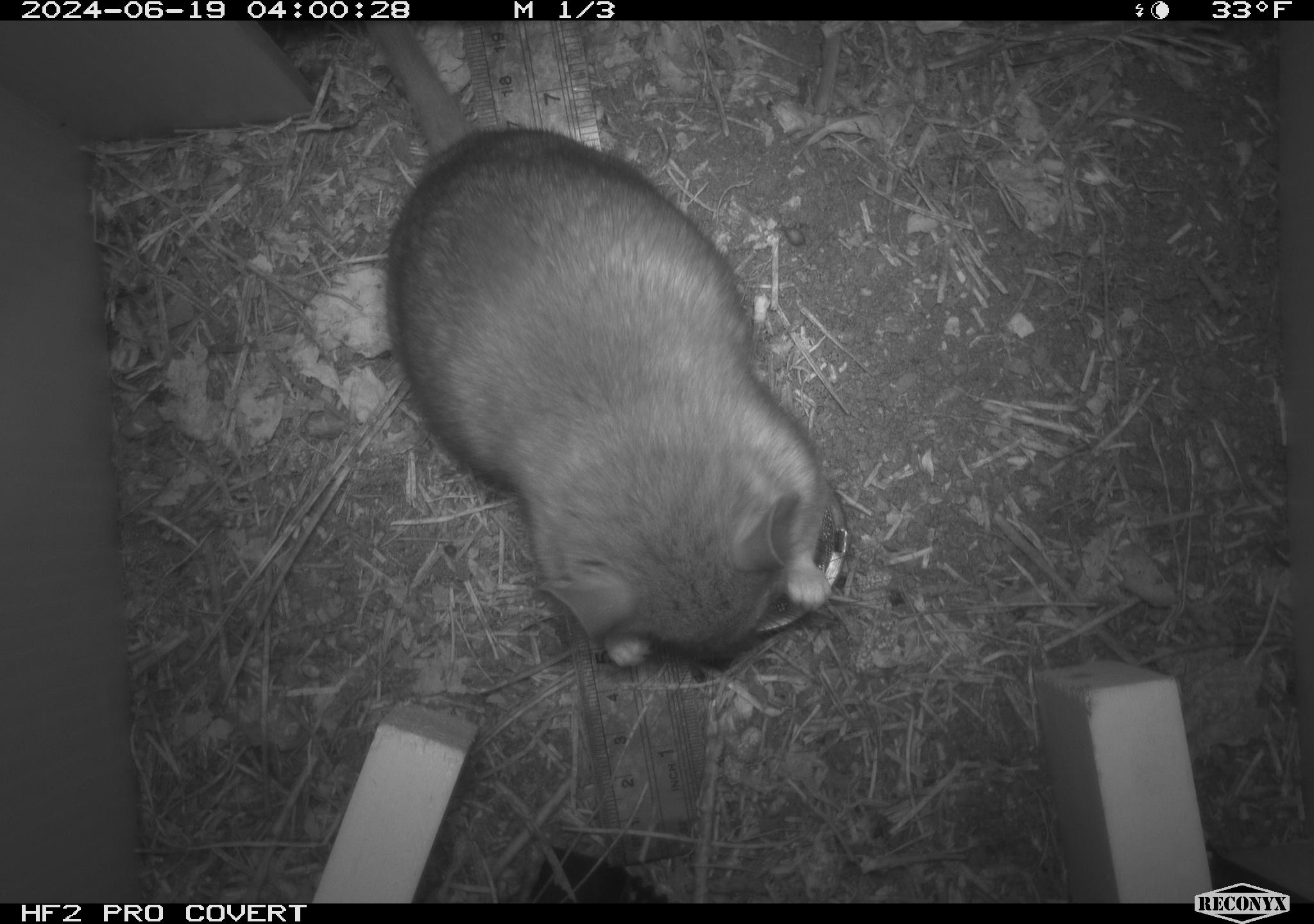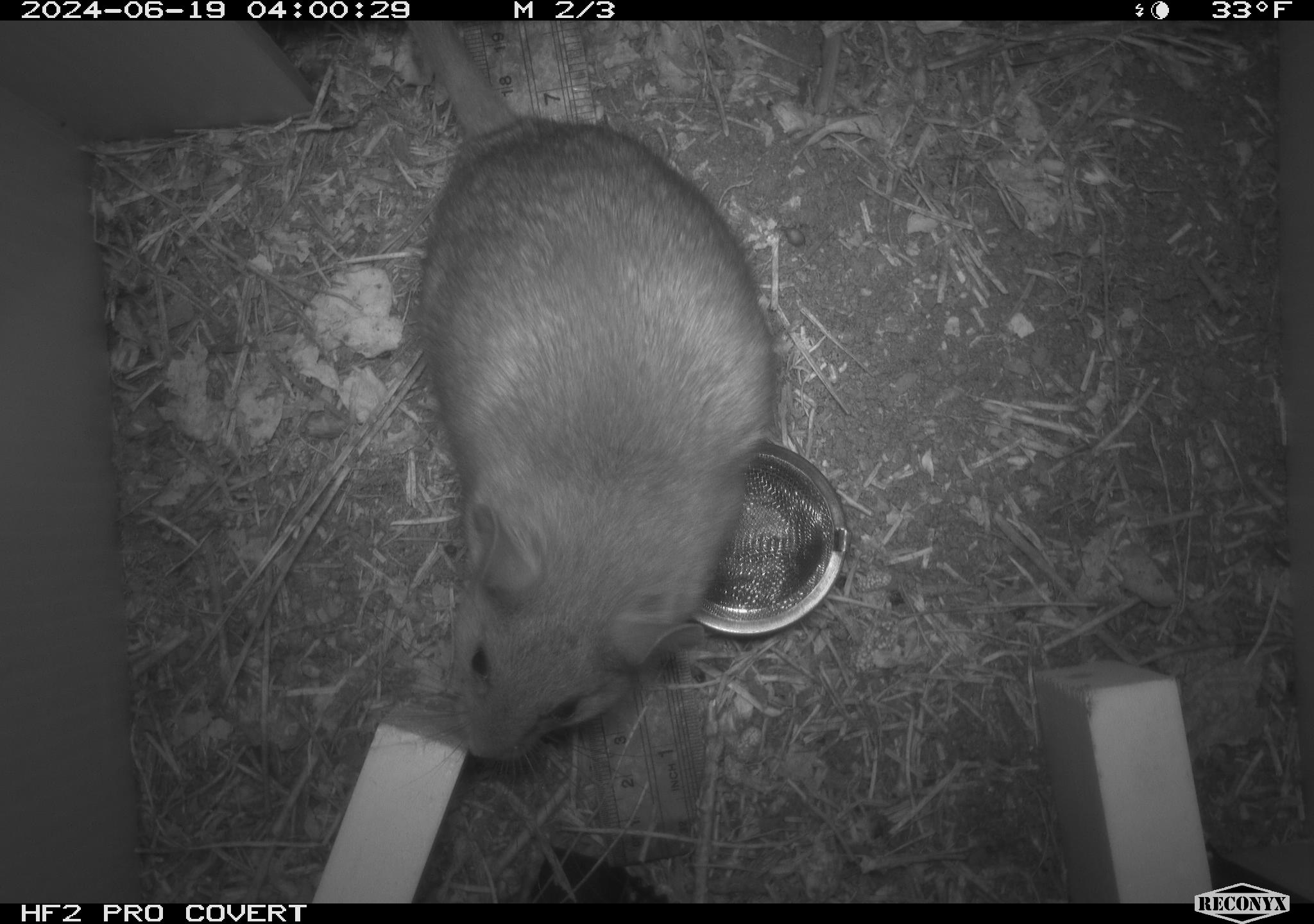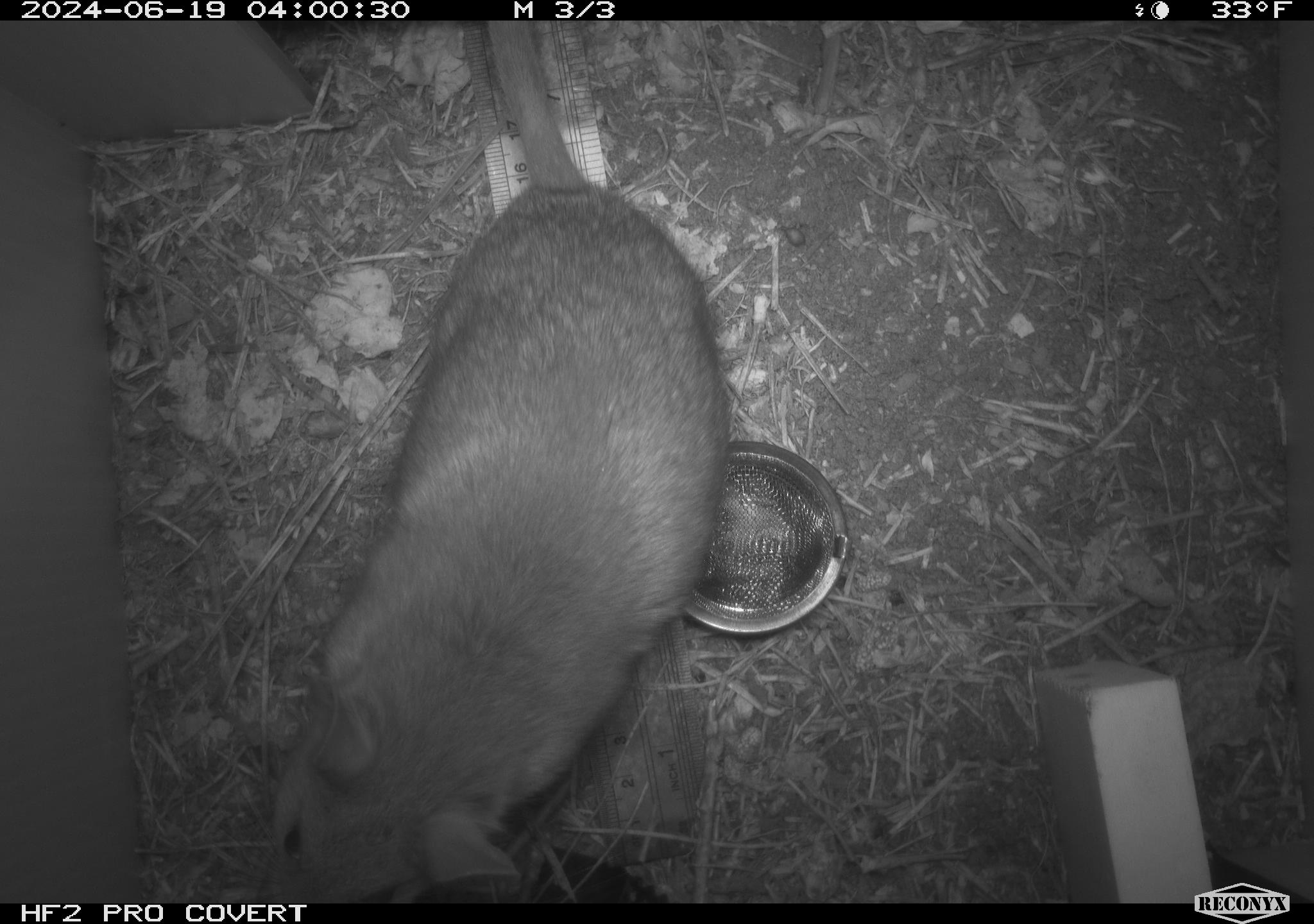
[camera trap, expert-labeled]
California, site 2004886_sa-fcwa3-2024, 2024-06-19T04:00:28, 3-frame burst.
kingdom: Animalia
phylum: Chordata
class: Mammalia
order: Rodentia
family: Cricetidae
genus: Neotoma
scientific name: Neotoma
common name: pack rat or woodrat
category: neotoma species